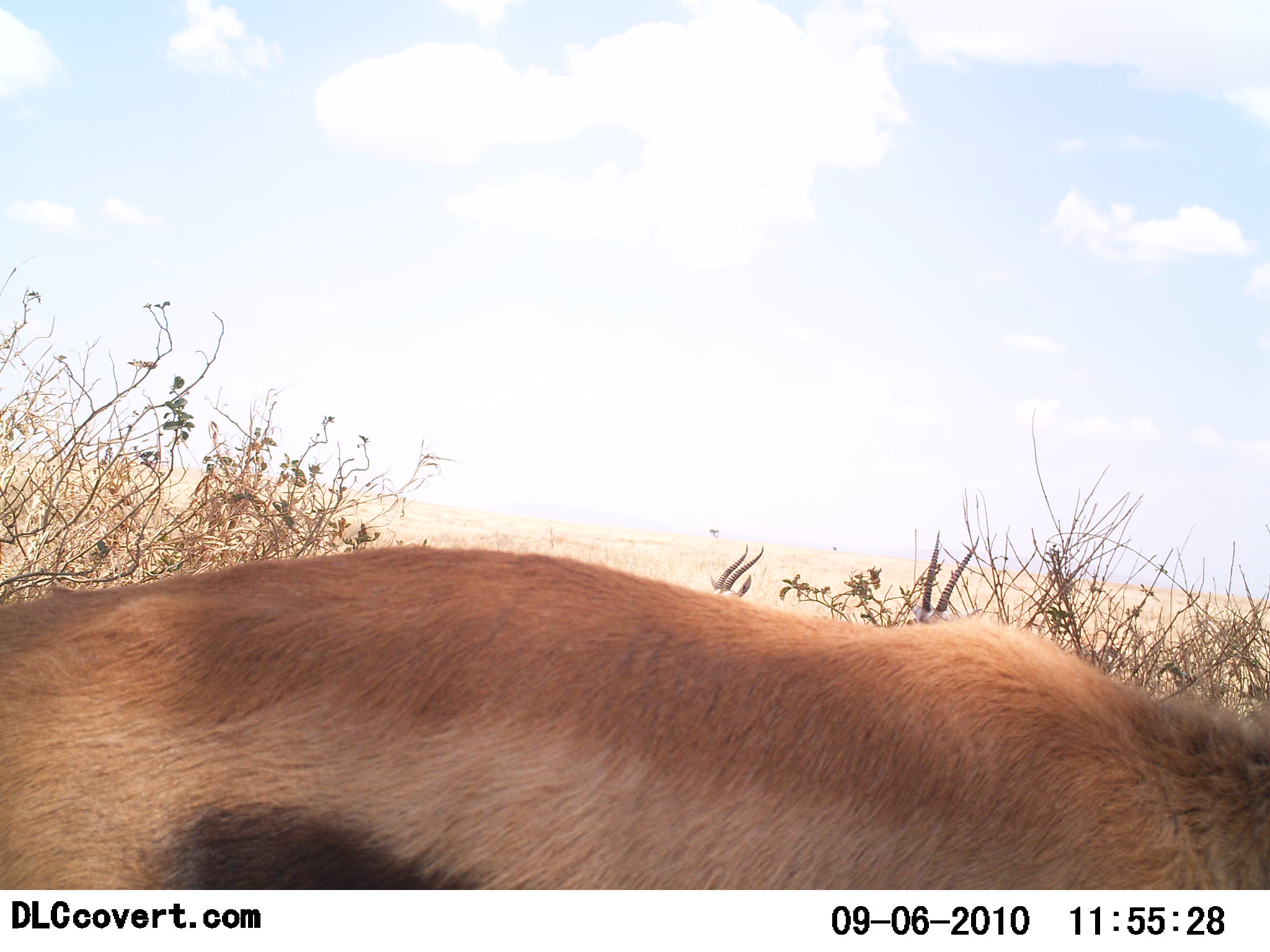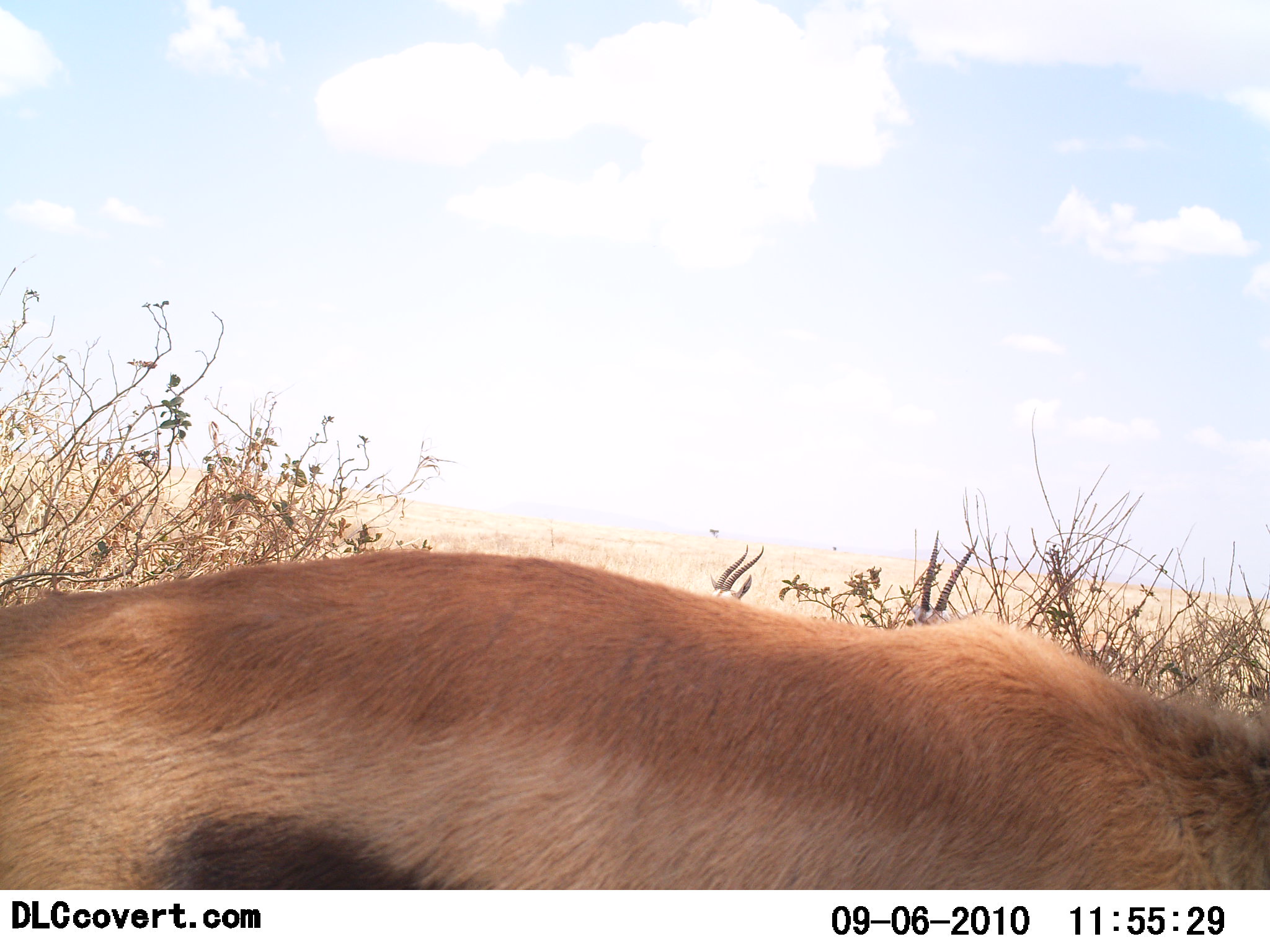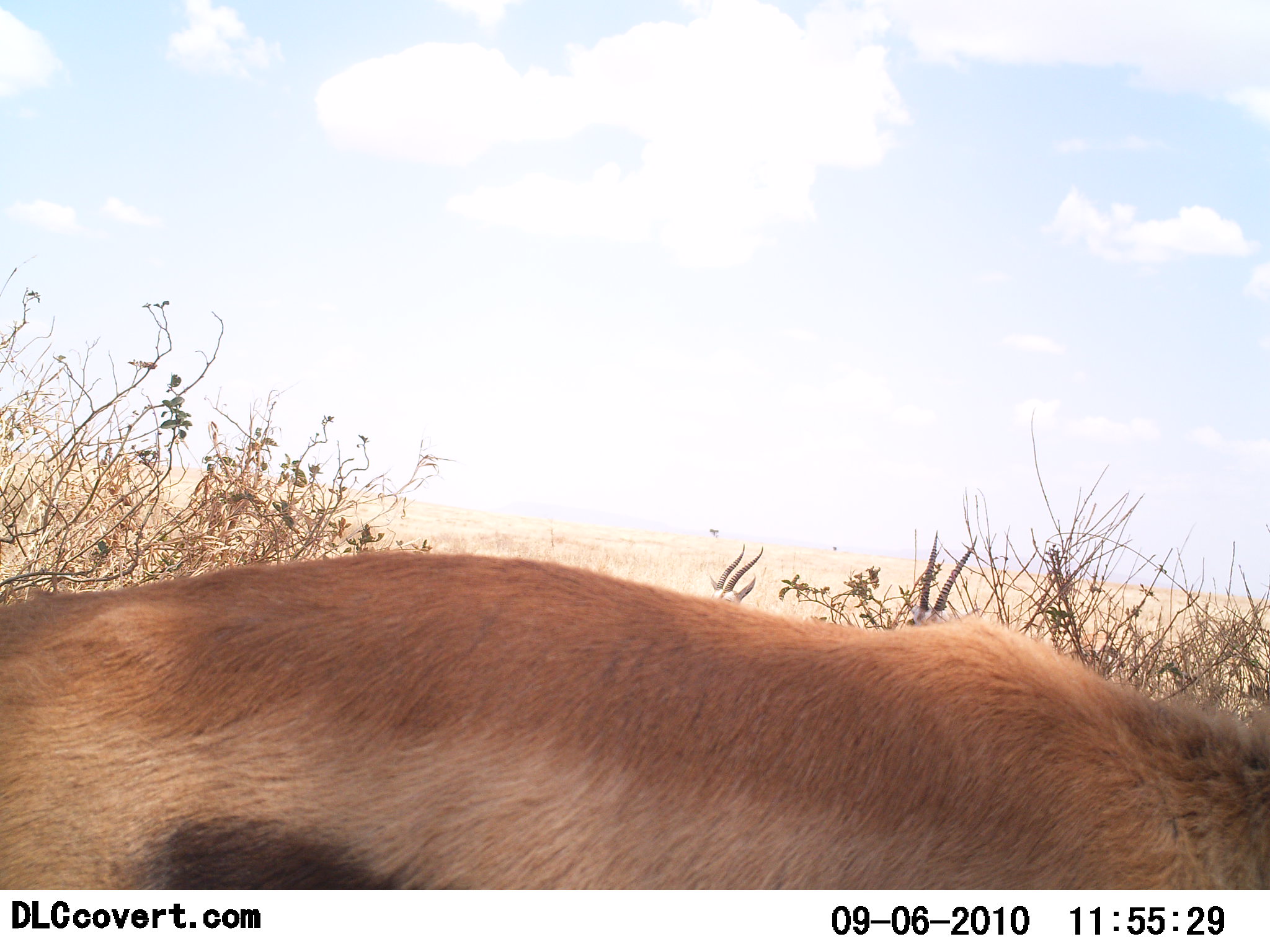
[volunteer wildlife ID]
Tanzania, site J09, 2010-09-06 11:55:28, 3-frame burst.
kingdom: Animalia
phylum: Chordata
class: Mammalia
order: Artiodactyla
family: Bovidae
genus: Eudorcas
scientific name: Eudorcas thomsonii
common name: thomson's gazelle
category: gazellethomsons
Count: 1.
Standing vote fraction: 62%.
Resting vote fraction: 0%.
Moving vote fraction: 8%.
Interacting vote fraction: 0%.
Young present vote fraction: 0%.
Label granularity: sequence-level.